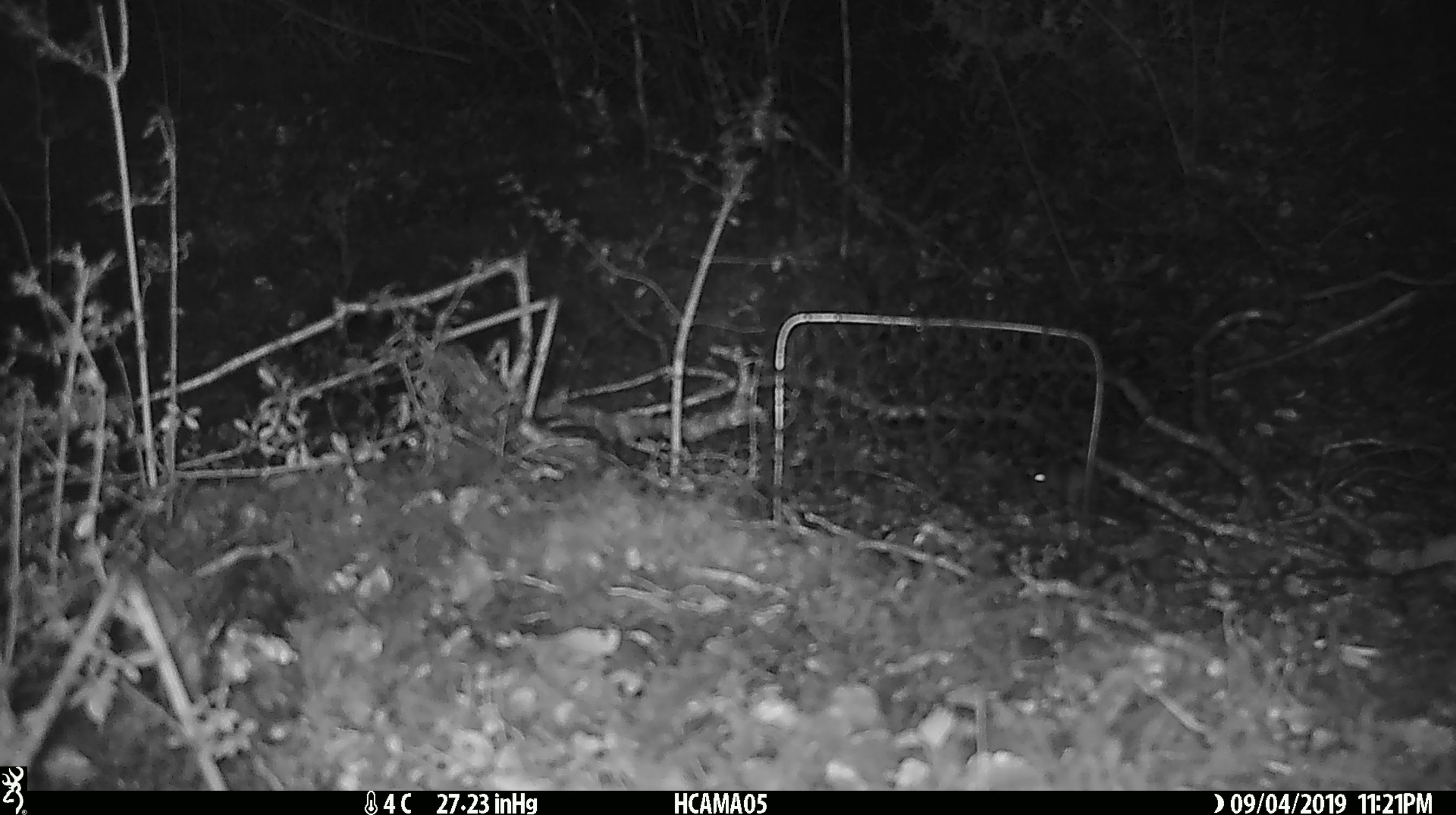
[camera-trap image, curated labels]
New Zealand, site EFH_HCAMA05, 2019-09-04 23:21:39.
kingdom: Animalia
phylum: Chordata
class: Mammalia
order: Rodentia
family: Muridae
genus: Mus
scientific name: Mus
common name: mouse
Mouse (Mus).